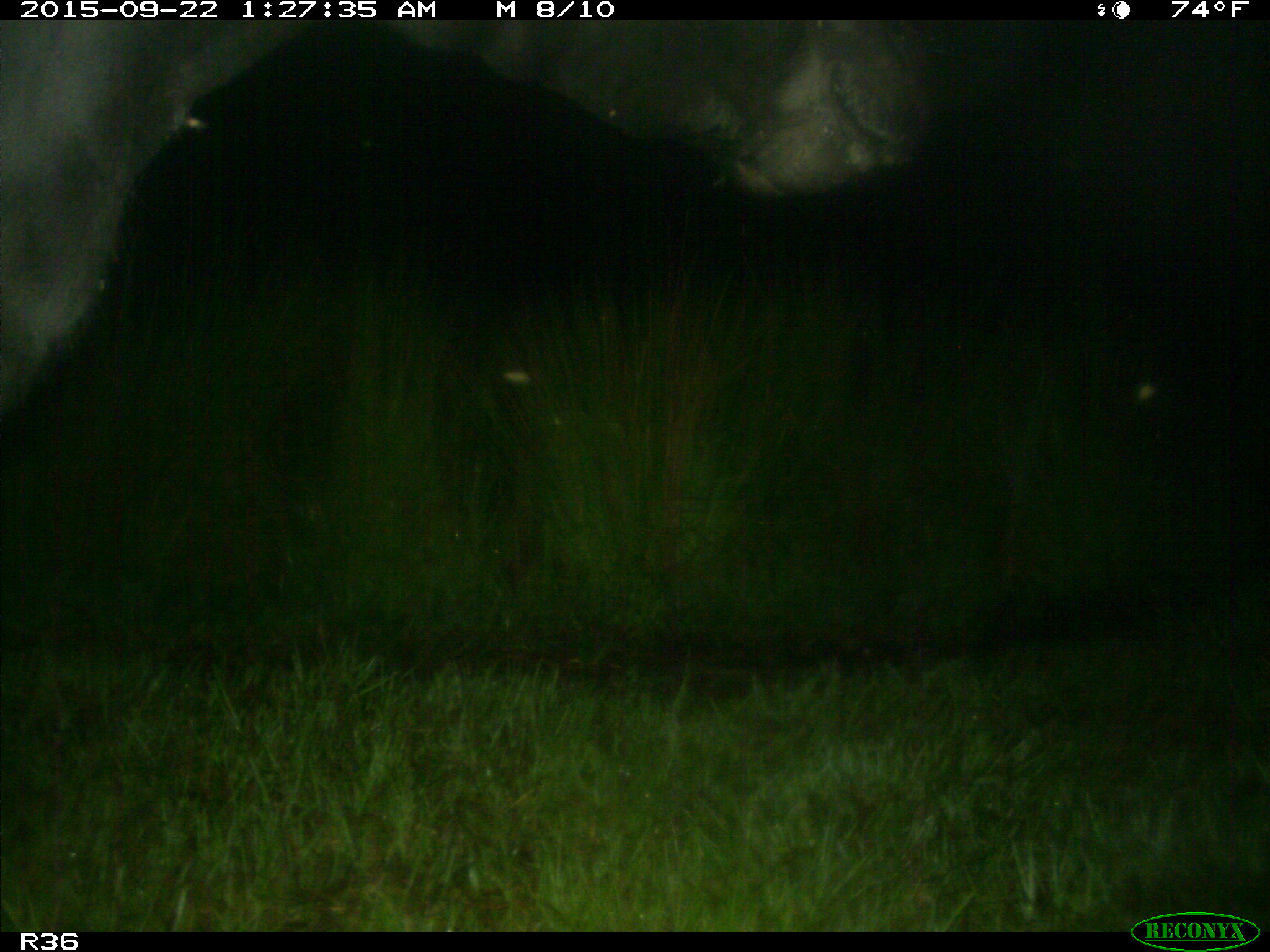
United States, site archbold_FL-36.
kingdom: Animalia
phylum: Chordata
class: Mammalia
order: Artiodactyla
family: Bovidae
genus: Bos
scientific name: Bos taurus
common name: domestic cow